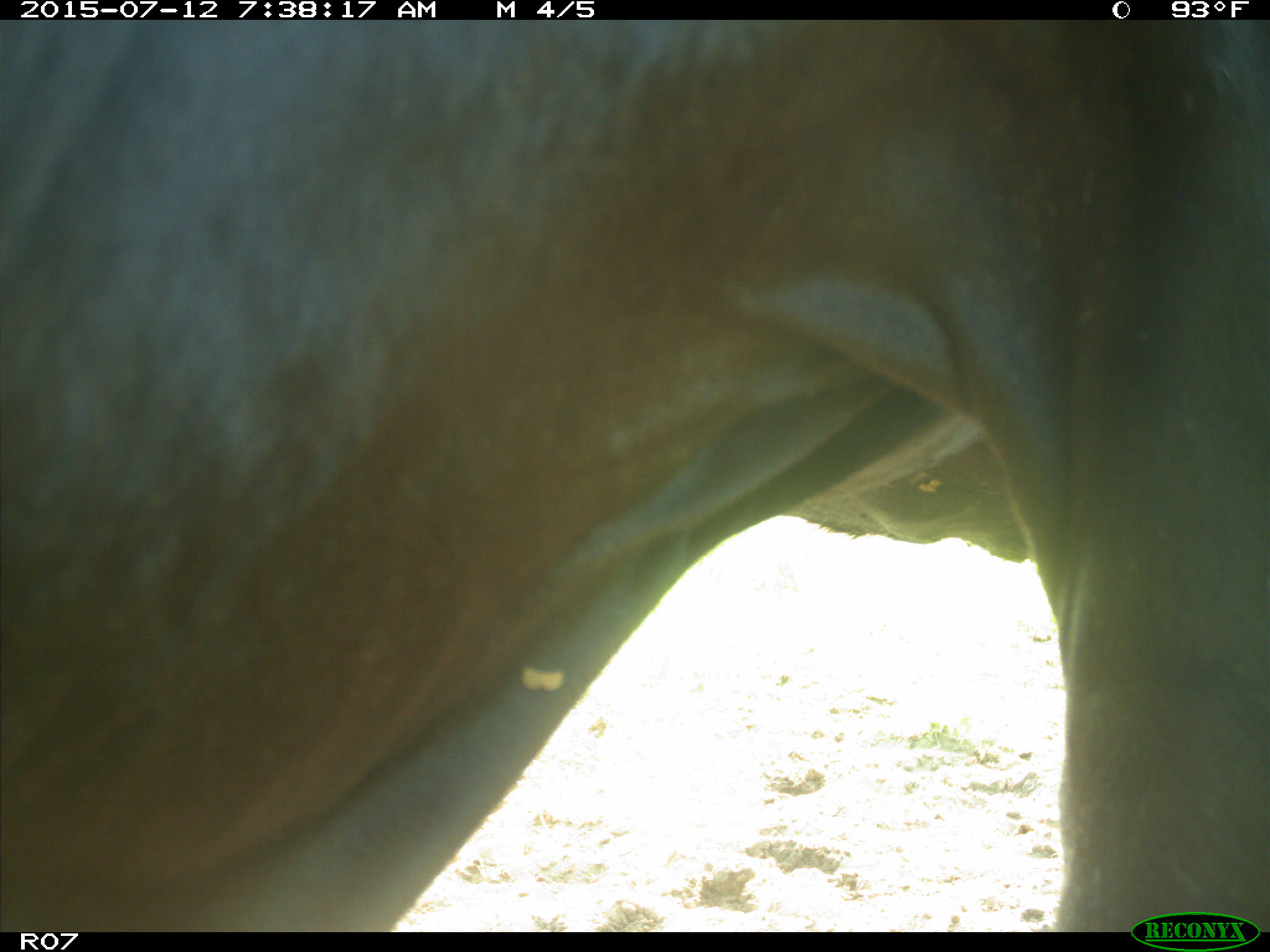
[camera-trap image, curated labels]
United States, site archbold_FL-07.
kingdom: Animalia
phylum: Chordata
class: Mammalia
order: Artiodactyla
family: Bovidae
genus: Bos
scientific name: Bos taurus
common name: domestic cow